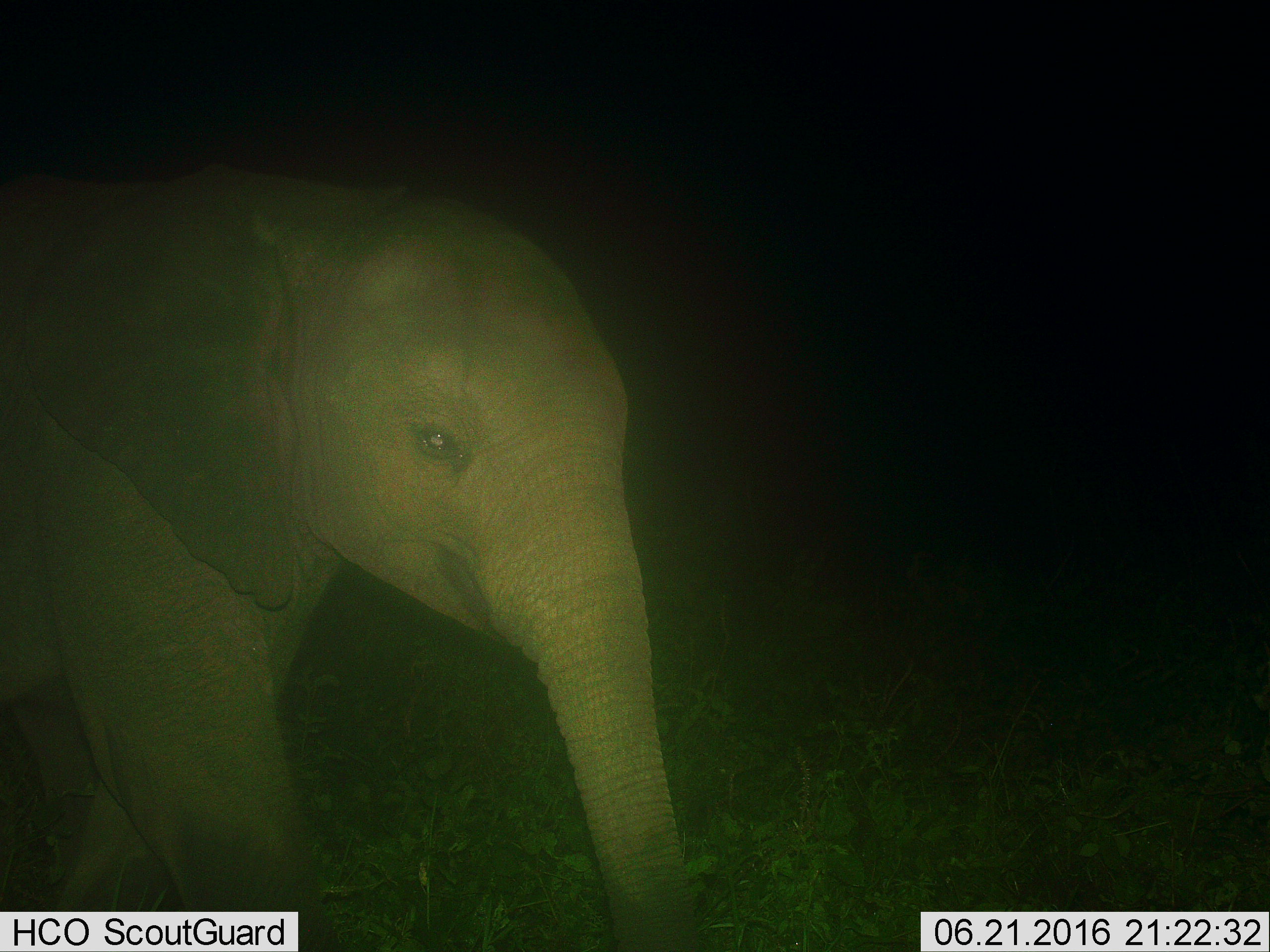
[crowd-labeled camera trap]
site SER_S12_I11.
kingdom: Animalia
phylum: Chordata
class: Mammalia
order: Proboscidea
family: Elephantidae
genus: Loxodonta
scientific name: Loxodonta africana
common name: african bush elephant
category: elephant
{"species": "elephant (african bush elephant) (Loxodonta africana)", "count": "1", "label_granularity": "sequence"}